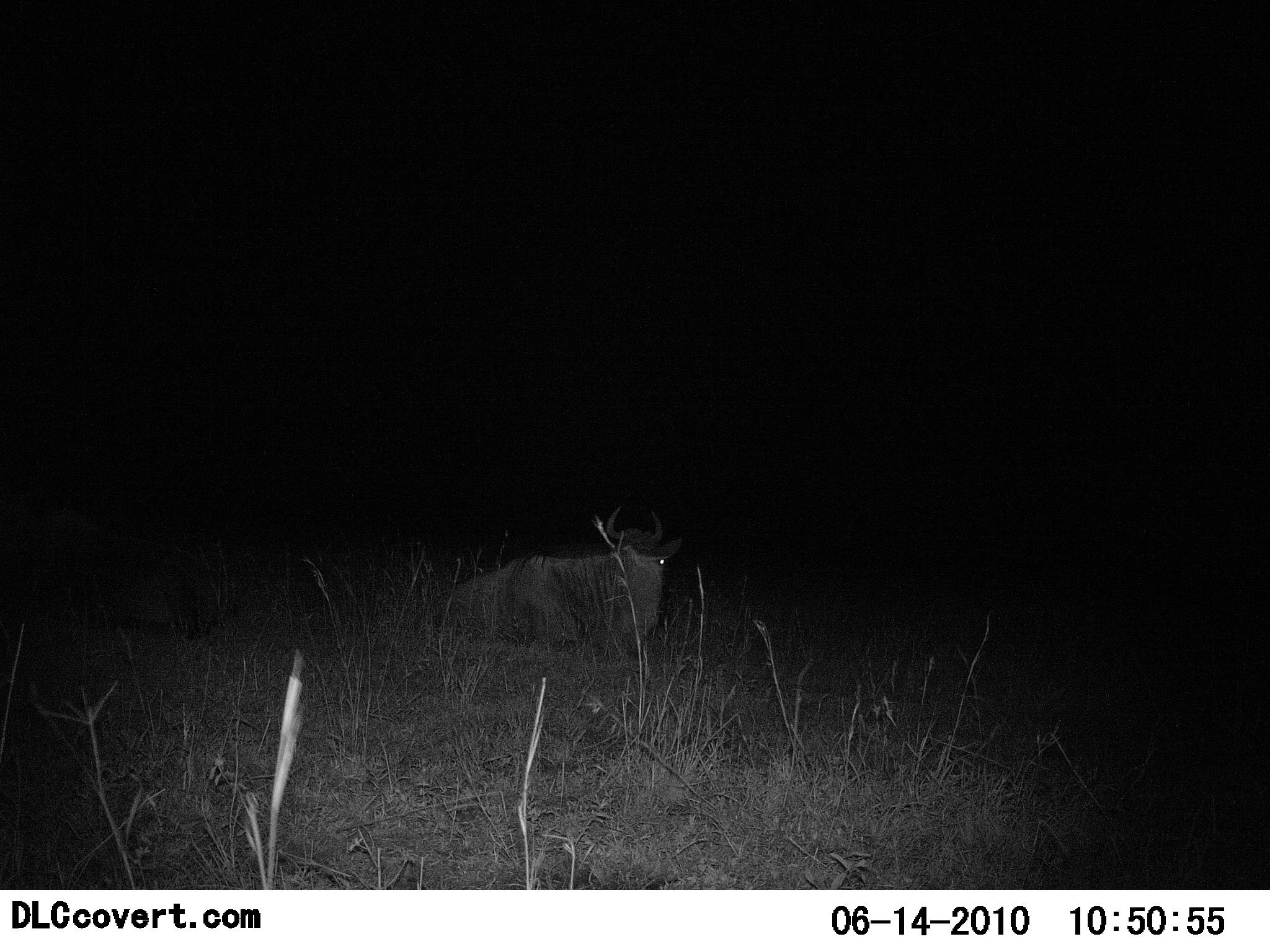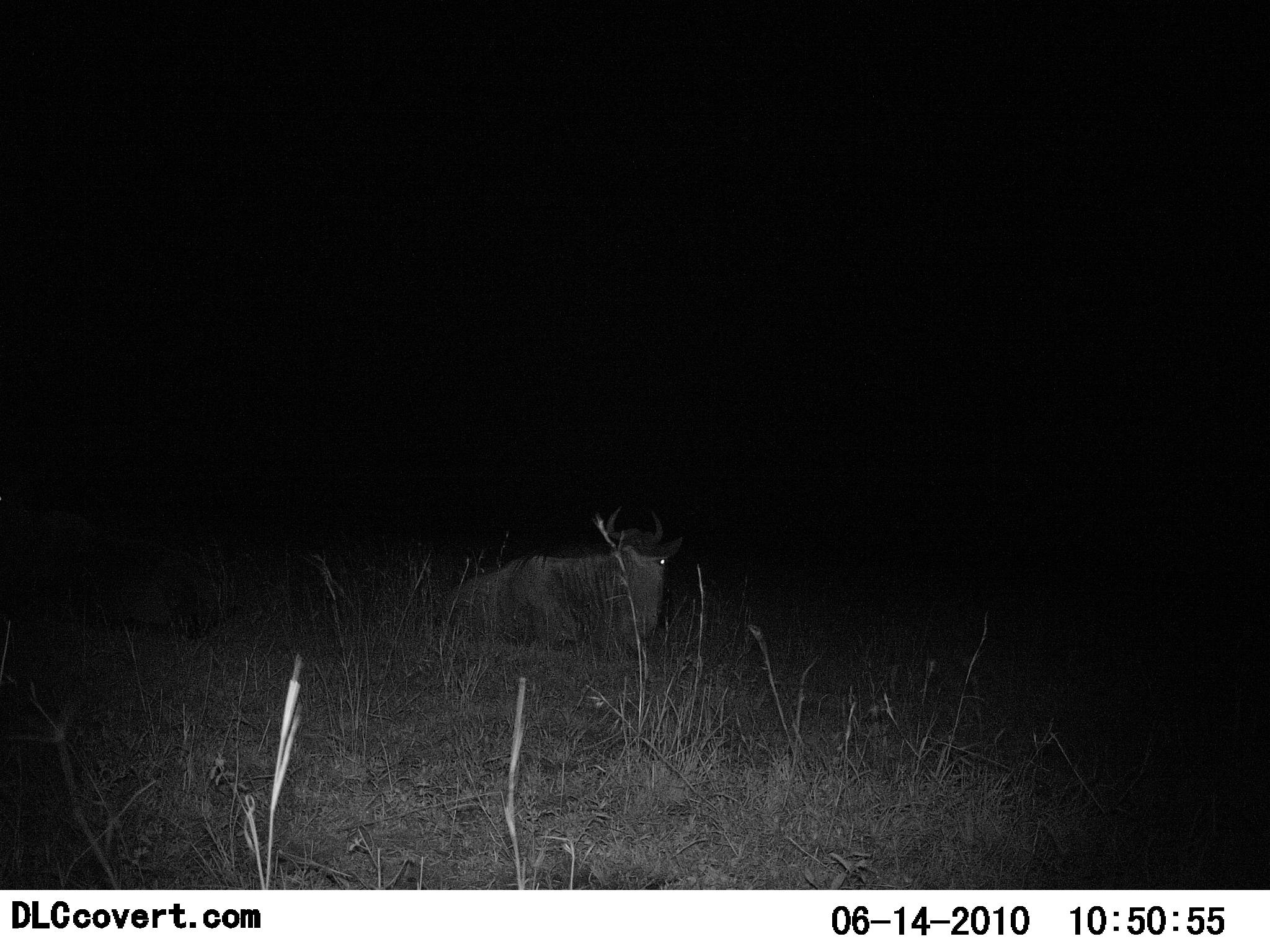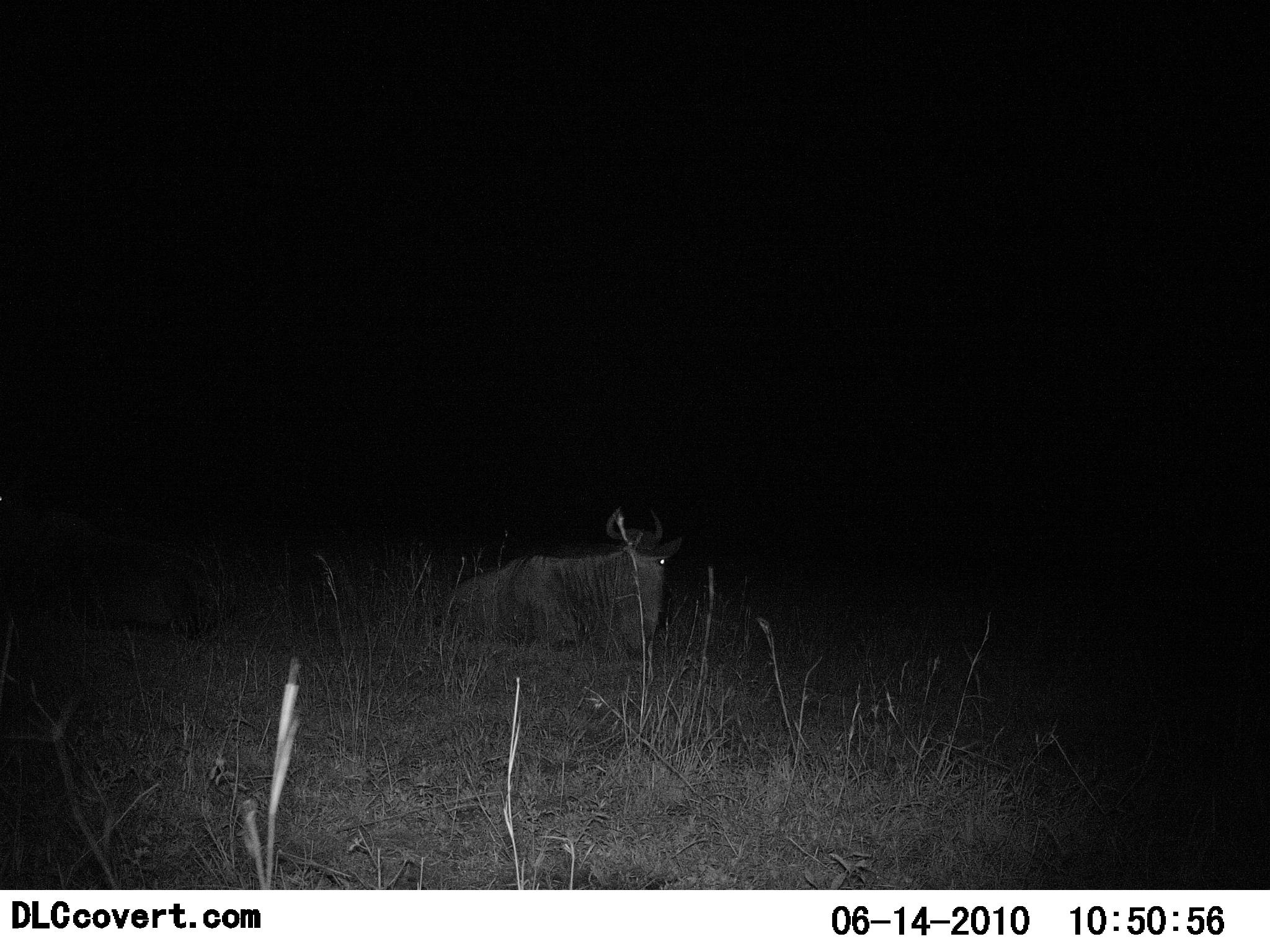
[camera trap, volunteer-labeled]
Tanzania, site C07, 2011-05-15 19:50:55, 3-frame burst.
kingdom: Animalia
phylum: Chordata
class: Mammalia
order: Artiodactyla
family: Bovidae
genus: Connochaetes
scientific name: Connochaetes taurinus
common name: blue wildebeest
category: wildebeest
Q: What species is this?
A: Wildebeest (blue wildebeest) (Connochaetes taurinus).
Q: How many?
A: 1.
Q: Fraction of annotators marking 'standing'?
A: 0%.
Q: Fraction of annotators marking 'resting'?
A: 100%.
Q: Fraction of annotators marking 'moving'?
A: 0%.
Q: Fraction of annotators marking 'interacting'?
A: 0%.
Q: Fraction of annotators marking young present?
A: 0%.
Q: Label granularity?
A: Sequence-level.